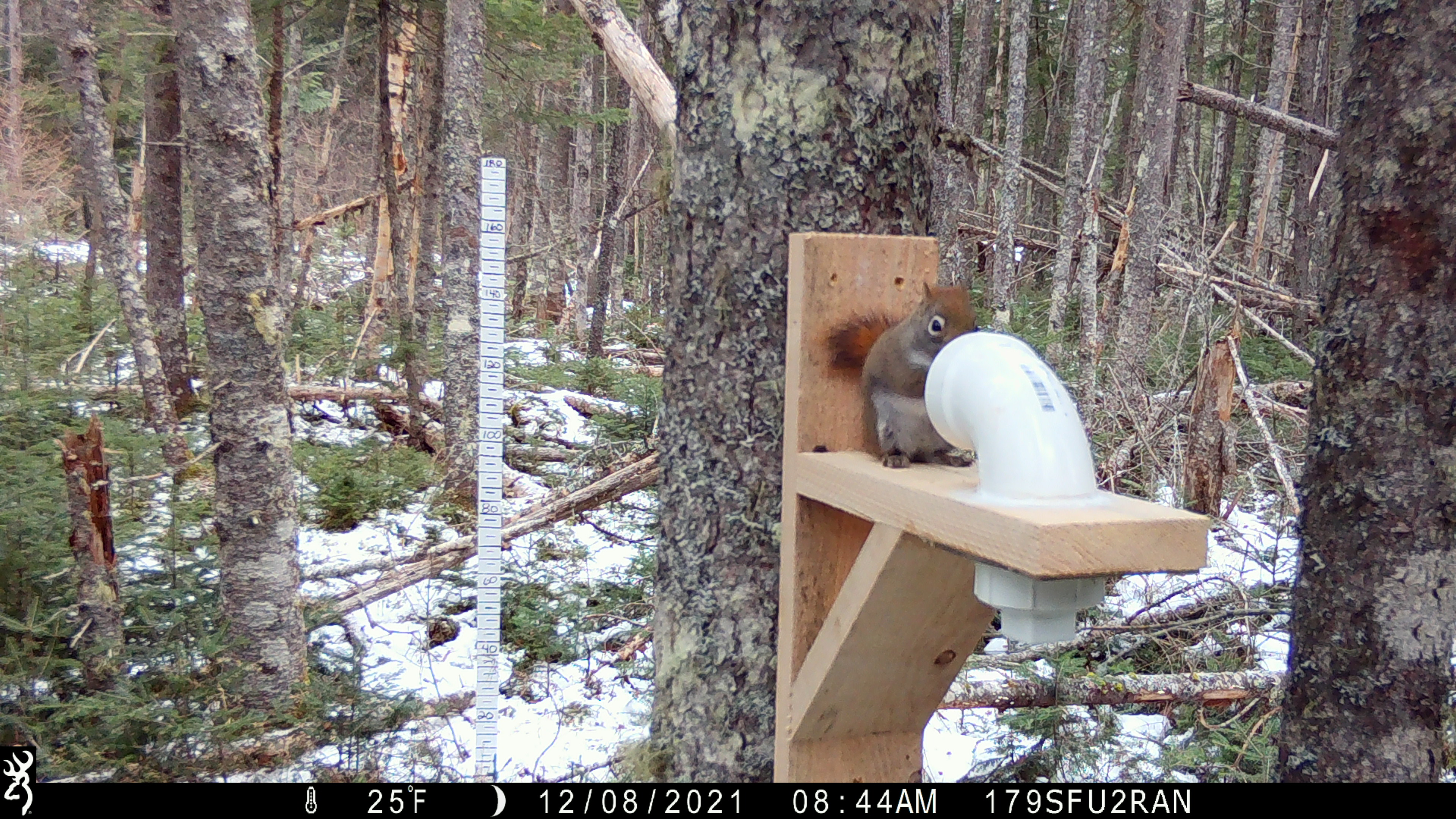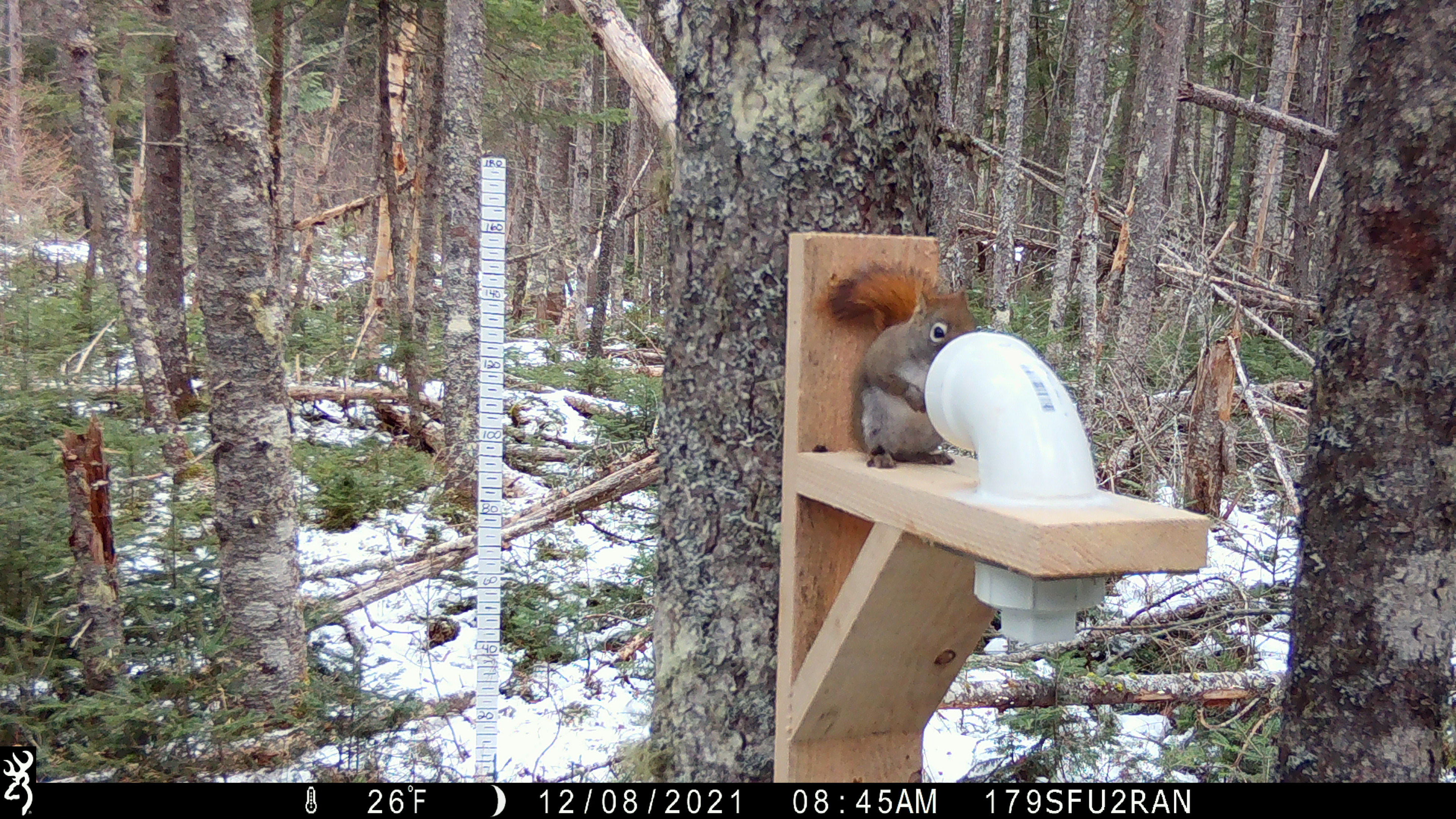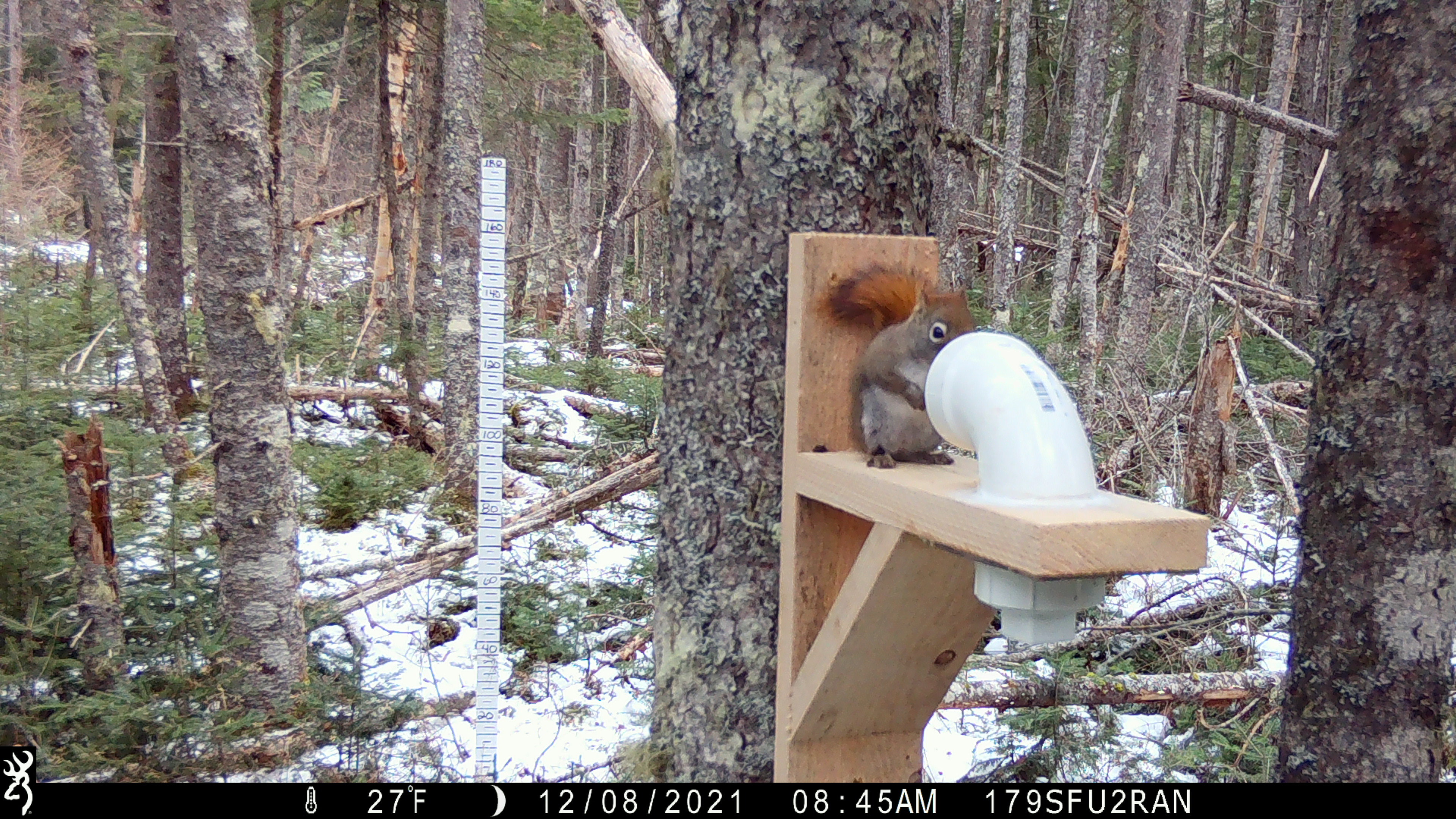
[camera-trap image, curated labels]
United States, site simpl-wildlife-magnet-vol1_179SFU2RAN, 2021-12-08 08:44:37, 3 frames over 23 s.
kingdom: Animalia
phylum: Chordata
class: Mammalia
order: Rodentia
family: Sciuridae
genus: Tamiasciurus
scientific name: Tamiasciurus hudsonicus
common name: red squirrel